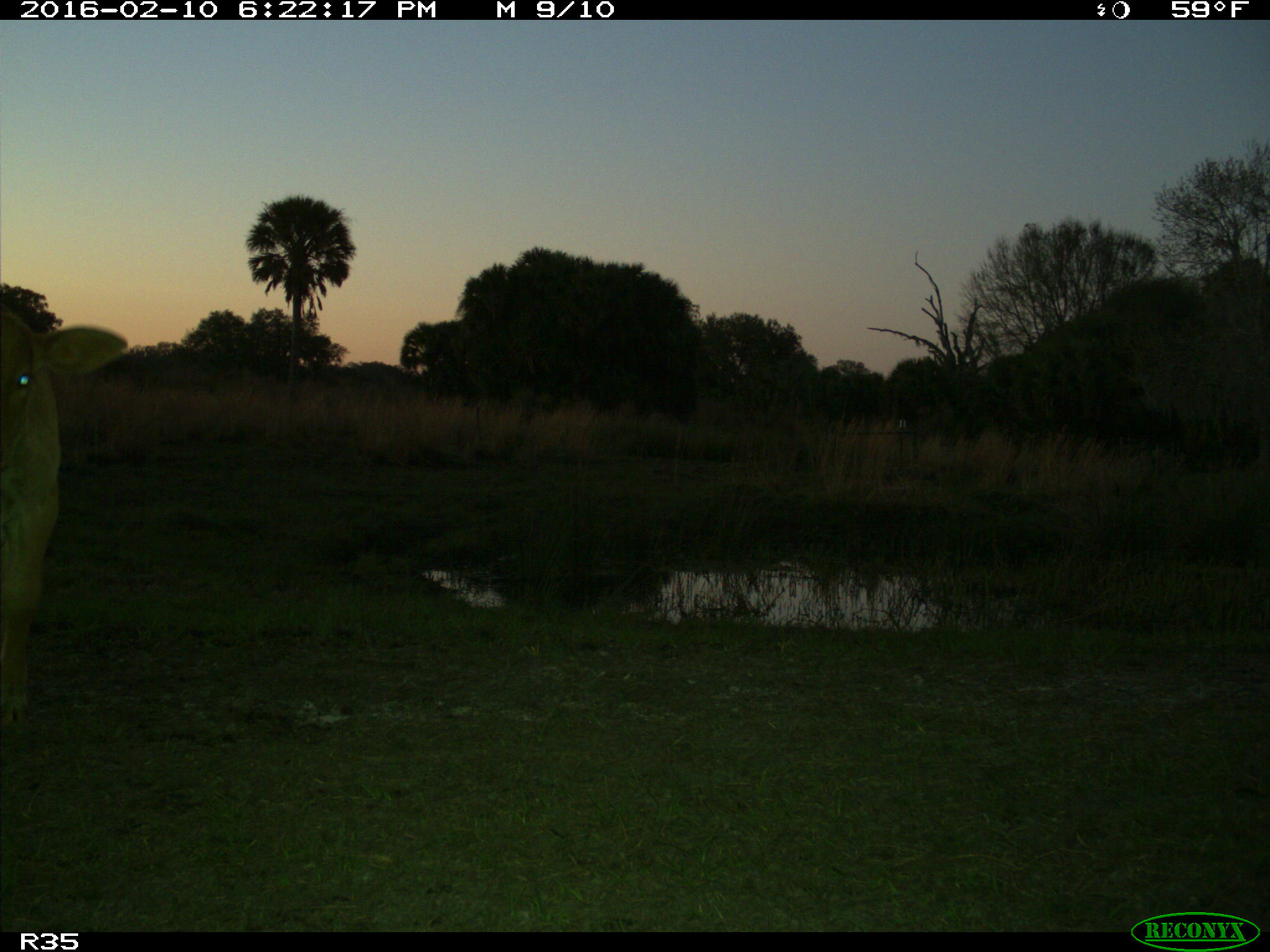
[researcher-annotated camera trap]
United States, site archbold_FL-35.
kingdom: Animalia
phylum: Chordata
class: Mammalia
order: Artiodactyla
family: Bovidae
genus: Bos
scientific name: Bos taurus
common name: domestic cow